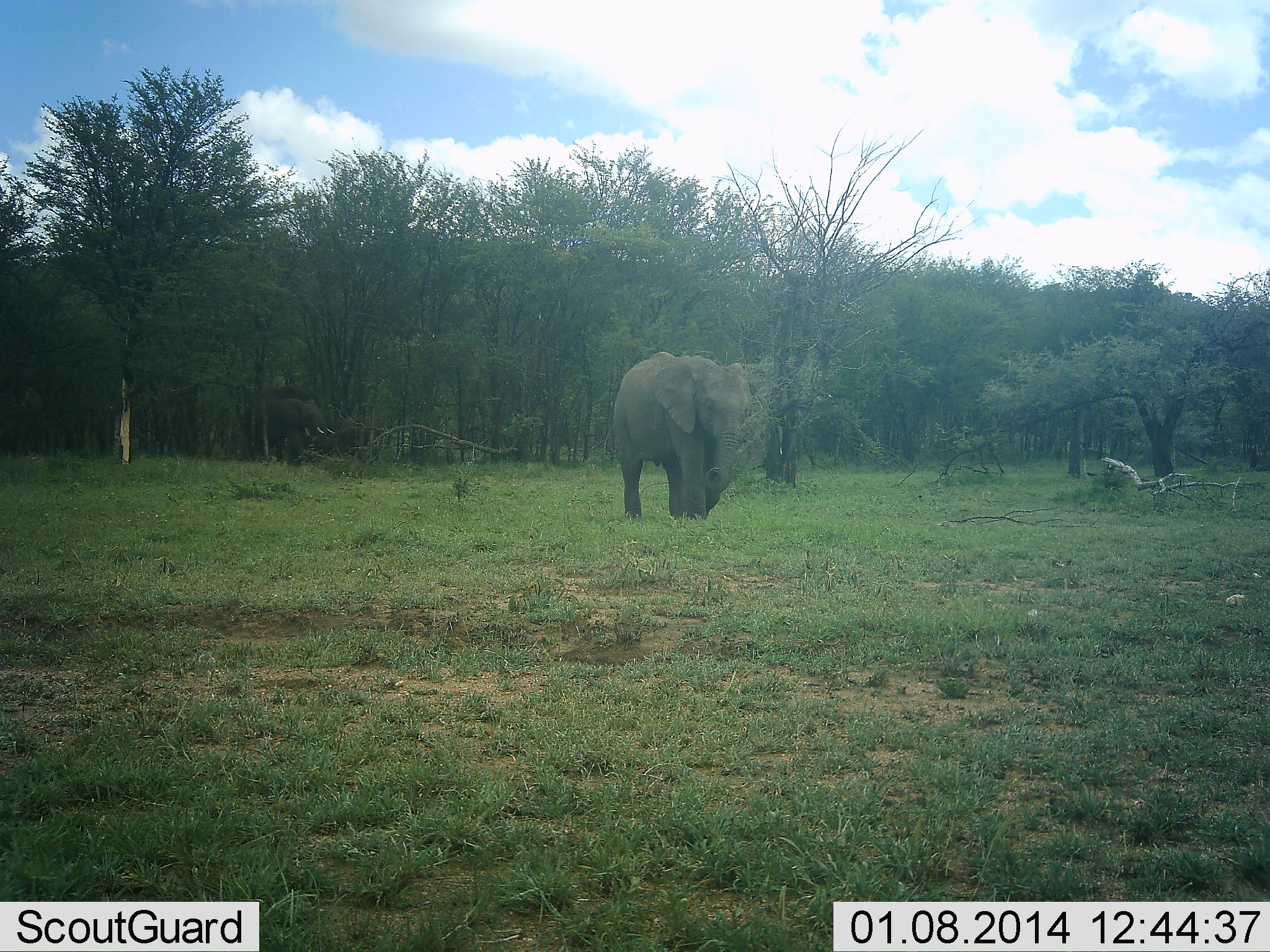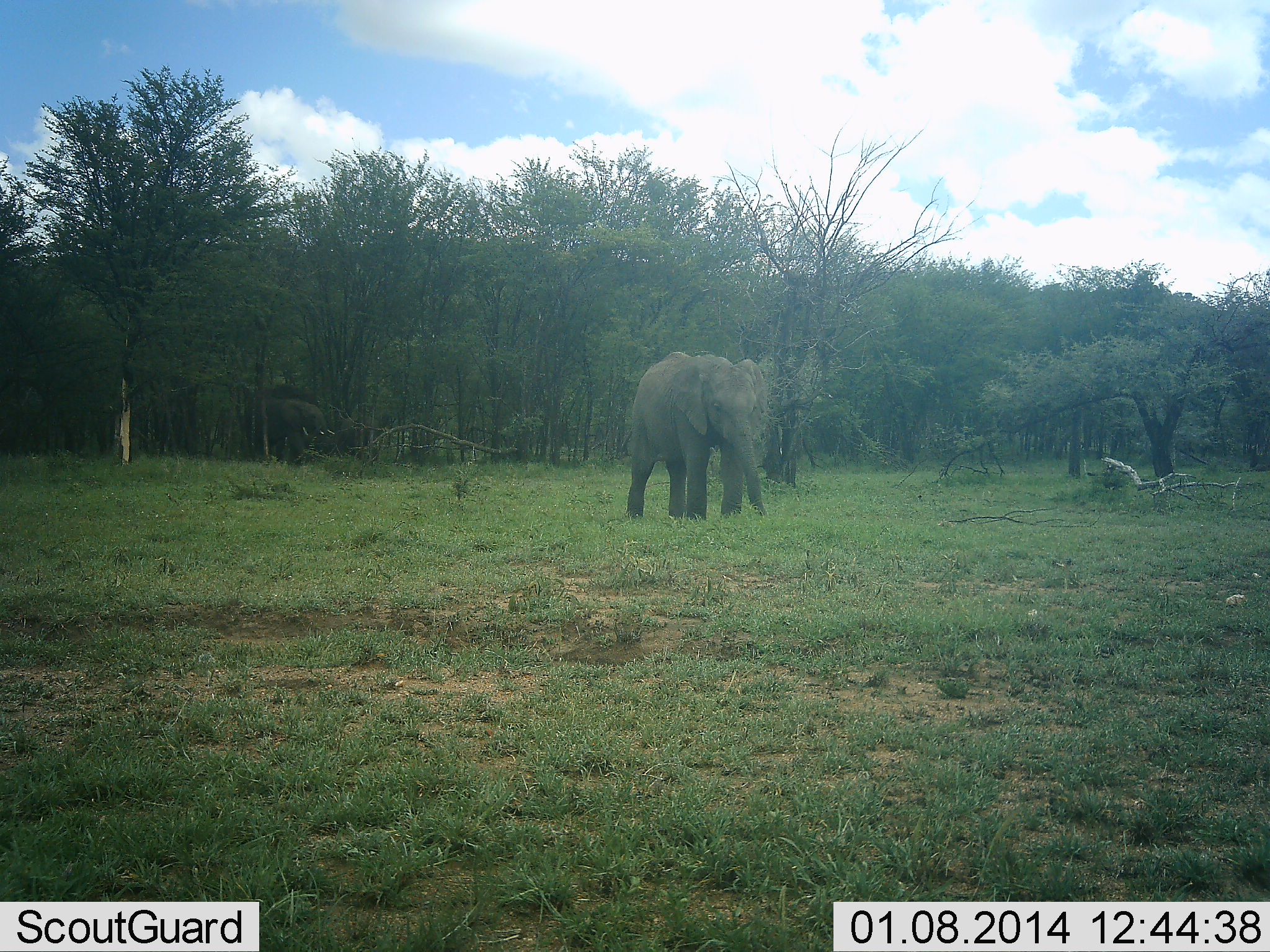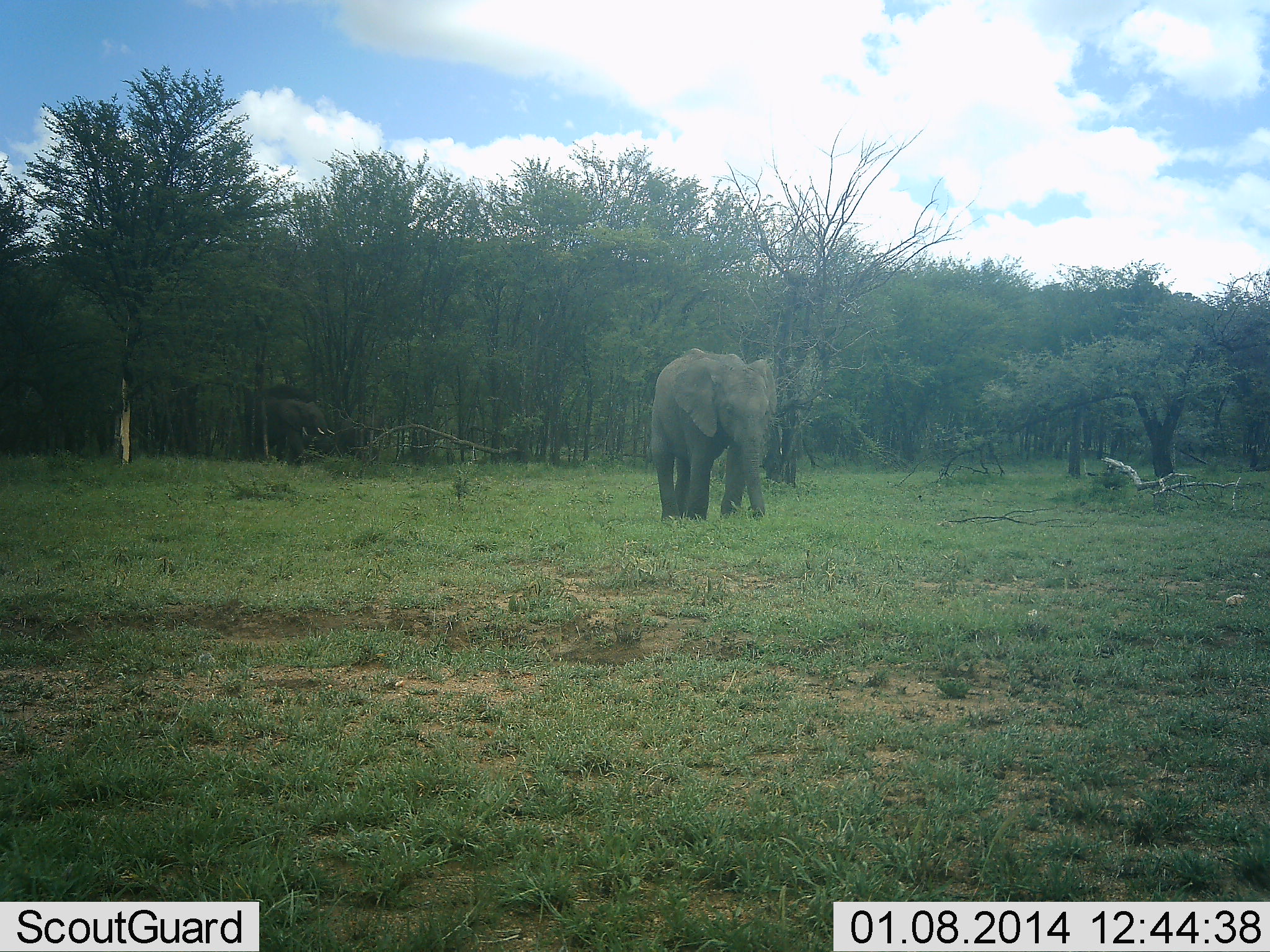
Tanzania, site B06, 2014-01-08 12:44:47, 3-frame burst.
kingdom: Animalia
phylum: Chordata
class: Mammalia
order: Proboscidea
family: Elephantidae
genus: Loxodonta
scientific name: Loxodonta africana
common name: african bush elephant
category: elephant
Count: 3.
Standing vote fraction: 40%.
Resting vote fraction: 0%.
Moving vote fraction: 80%.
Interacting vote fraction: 0%.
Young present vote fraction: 0%.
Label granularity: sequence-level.